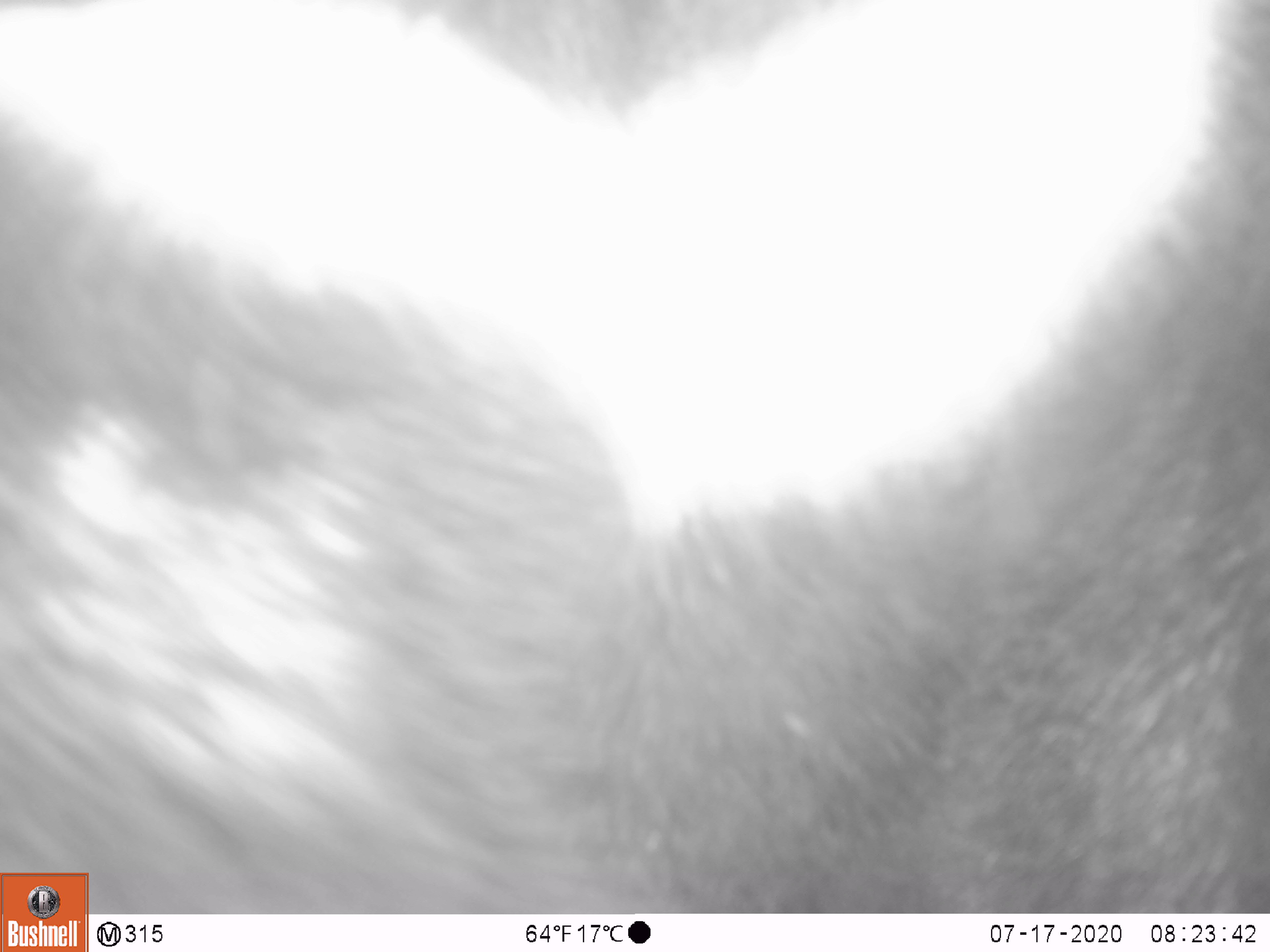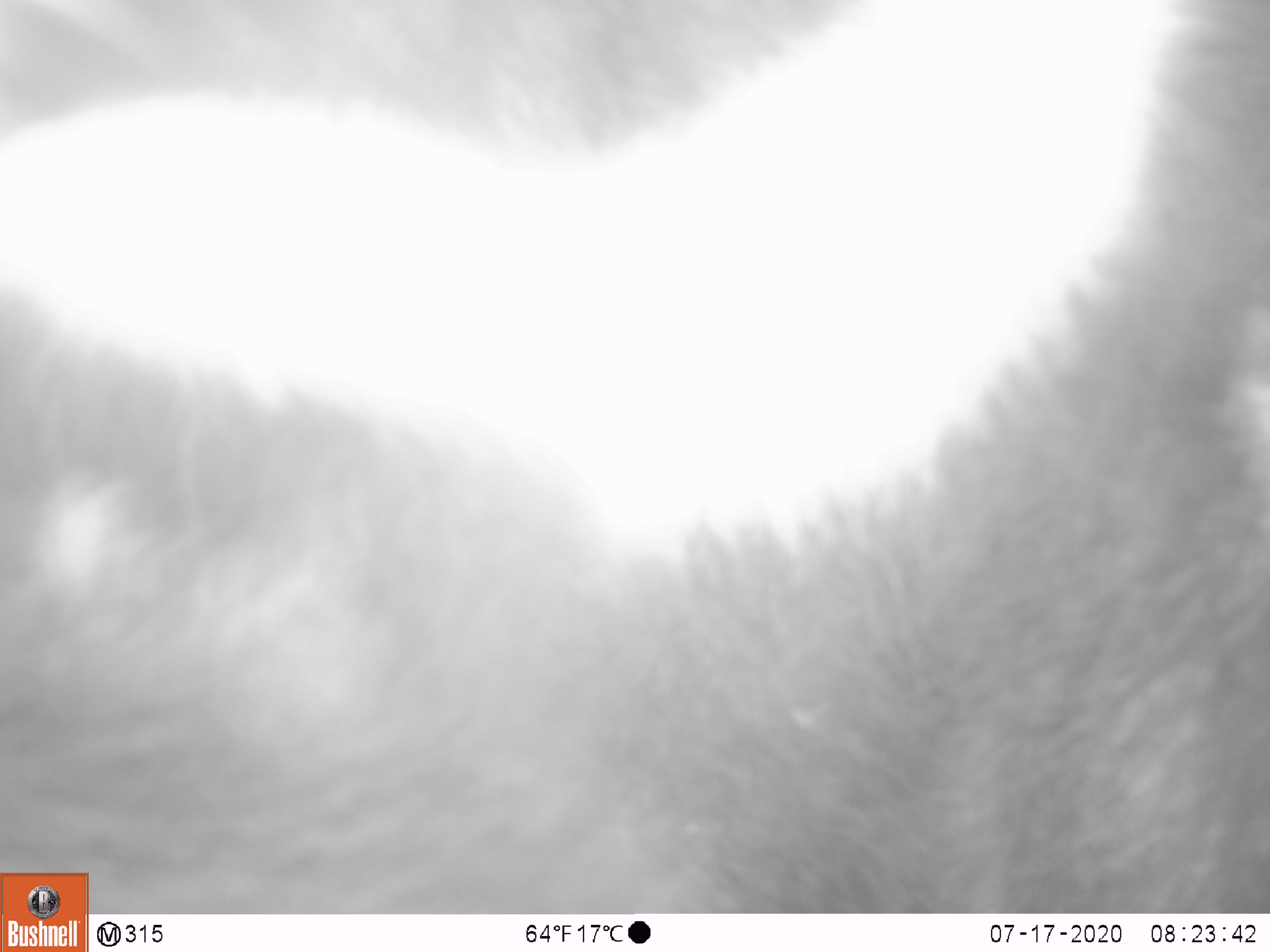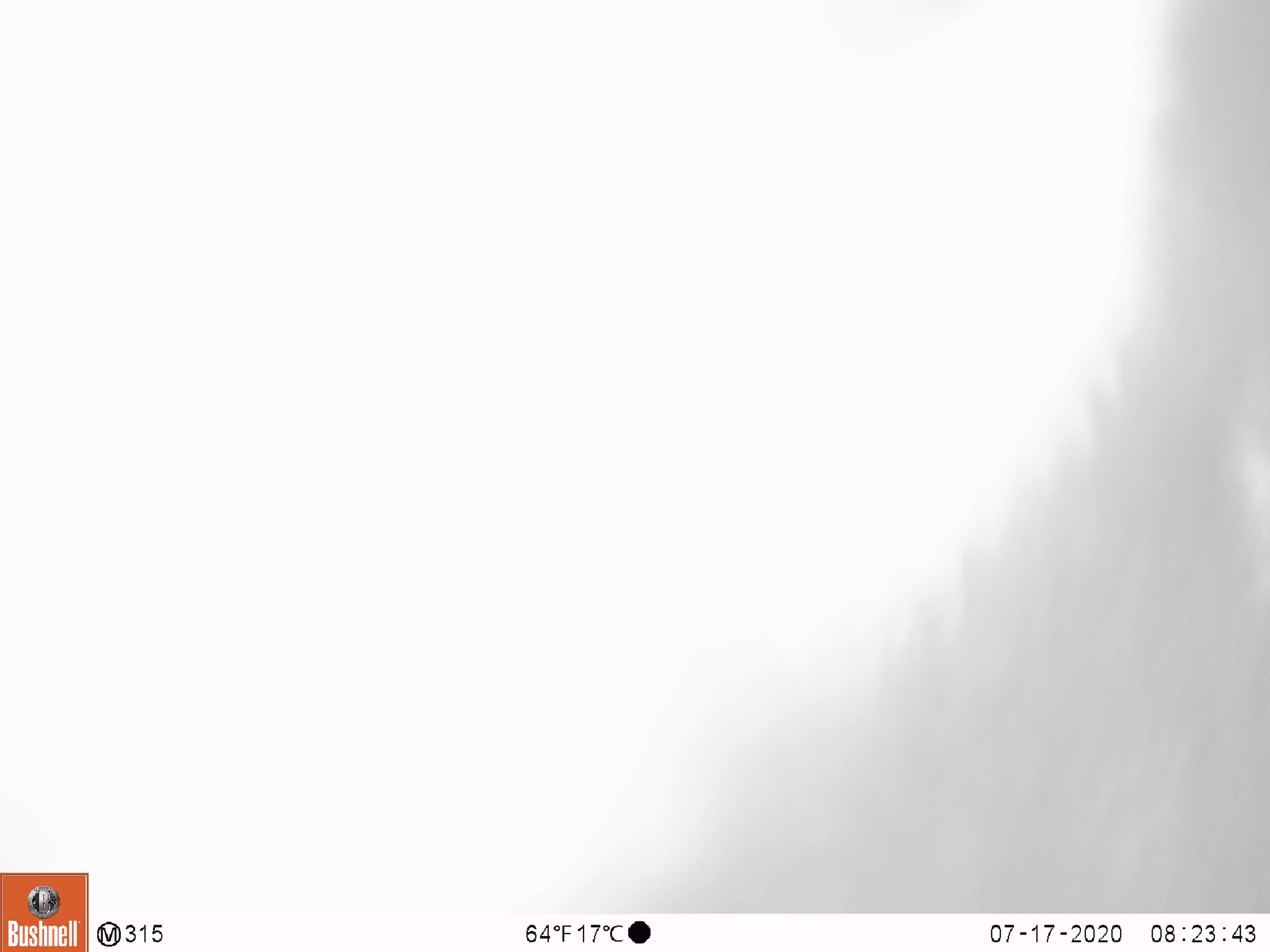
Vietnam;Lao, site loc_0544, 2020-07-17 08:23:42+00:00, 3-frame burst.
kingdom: Animalia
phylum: Chordata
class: Mammalia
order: Carnivora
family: Ursidae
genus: Ursus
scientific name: Ursus thibetanus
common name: asian black bear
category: asiatic black bear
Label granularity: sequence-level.